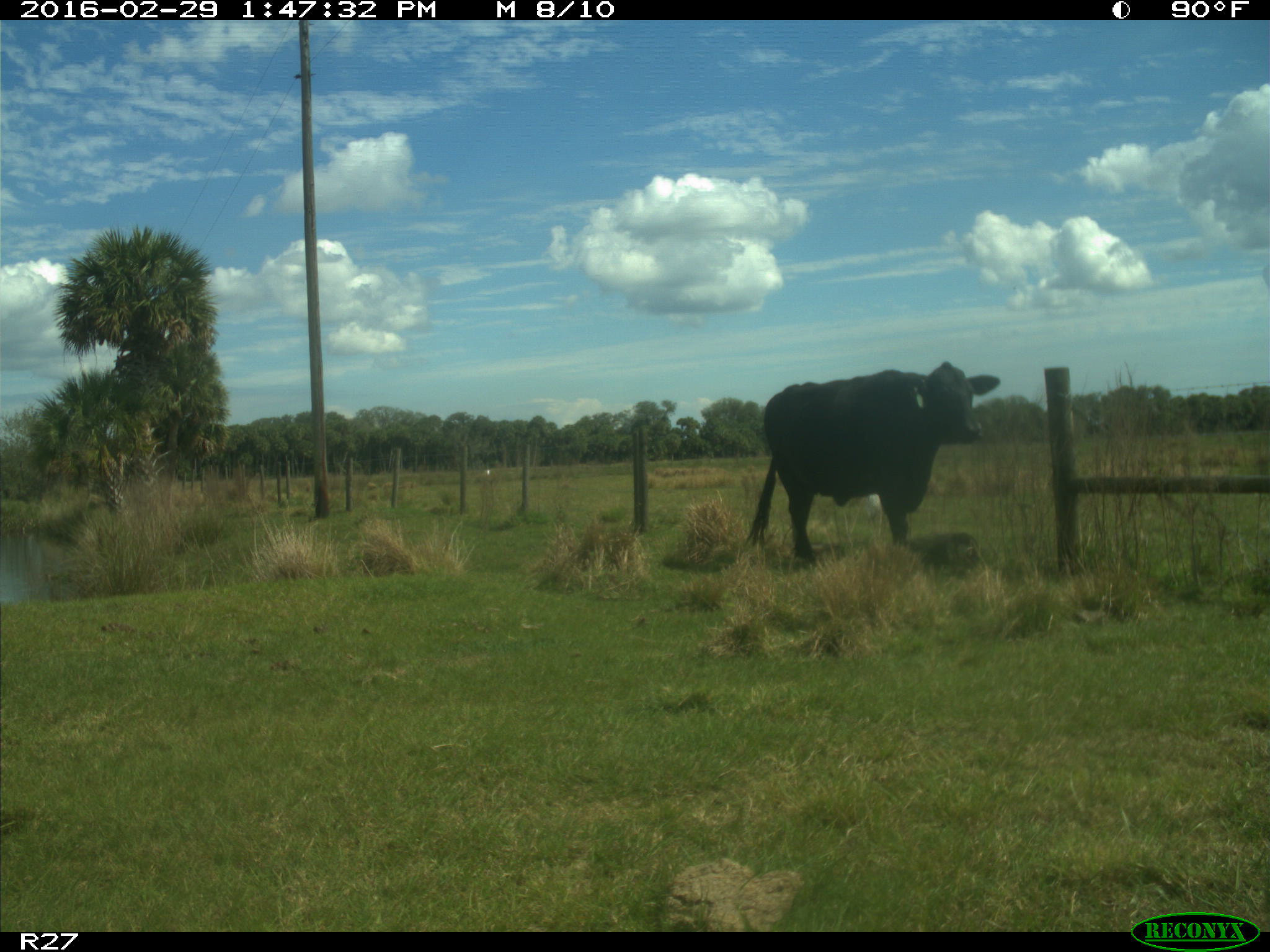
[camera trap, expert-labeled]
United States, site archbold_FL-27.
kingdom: Animalia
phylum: Chordata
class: Mammalia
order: Artiodactyla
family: Bovidae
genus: Bos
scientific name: Bos taurus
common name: domestic cow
Bos taurus (domestic cow).